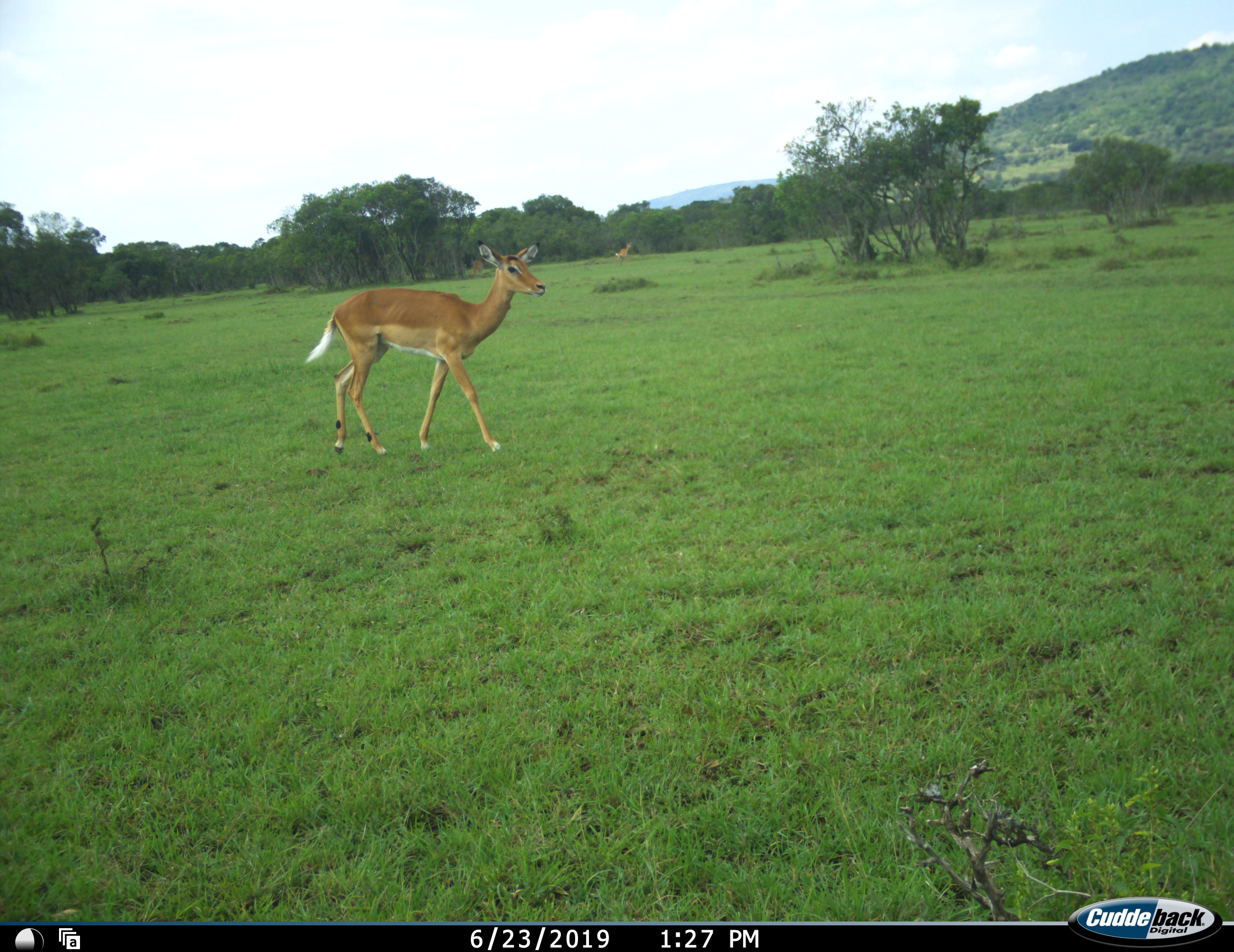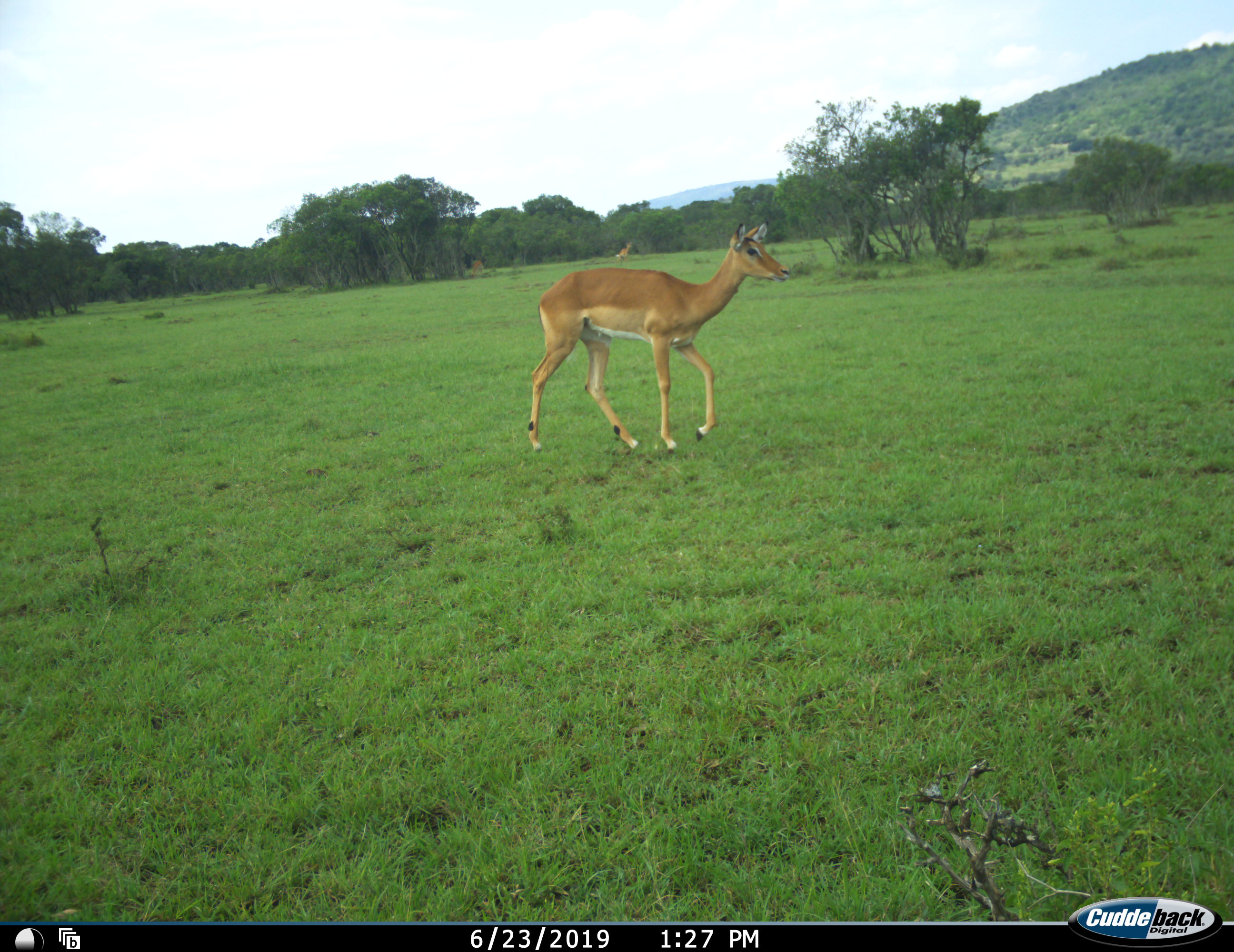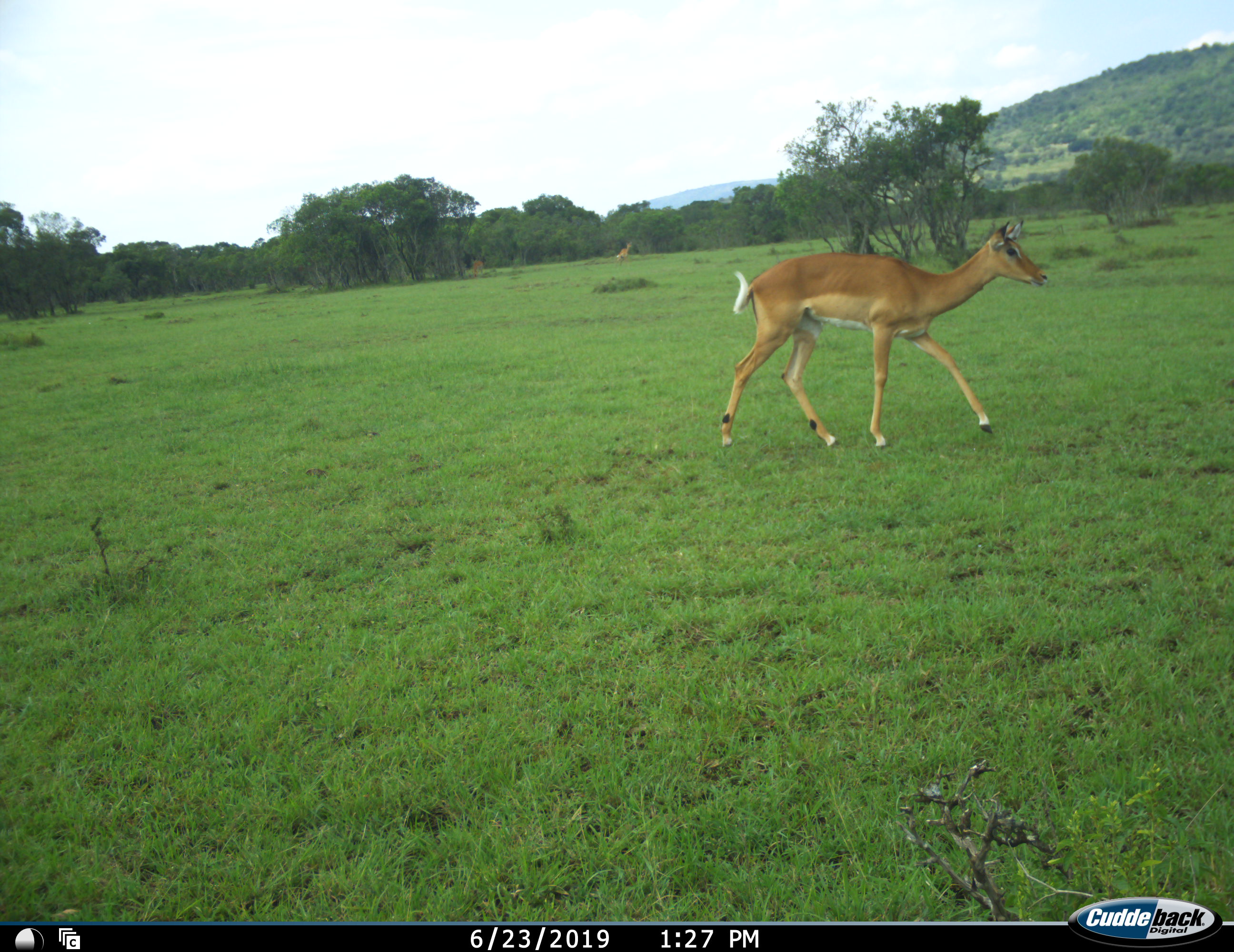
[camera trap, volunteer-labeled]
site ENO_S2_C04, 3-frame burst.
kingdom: Animalia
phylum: Chordata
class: Mammalia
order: Artiodactyla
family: Bovidae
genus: Aepyceros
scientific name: Aepyceros melampus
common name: impala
Impala (Aepyceros melampus), count 1. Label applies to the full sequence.